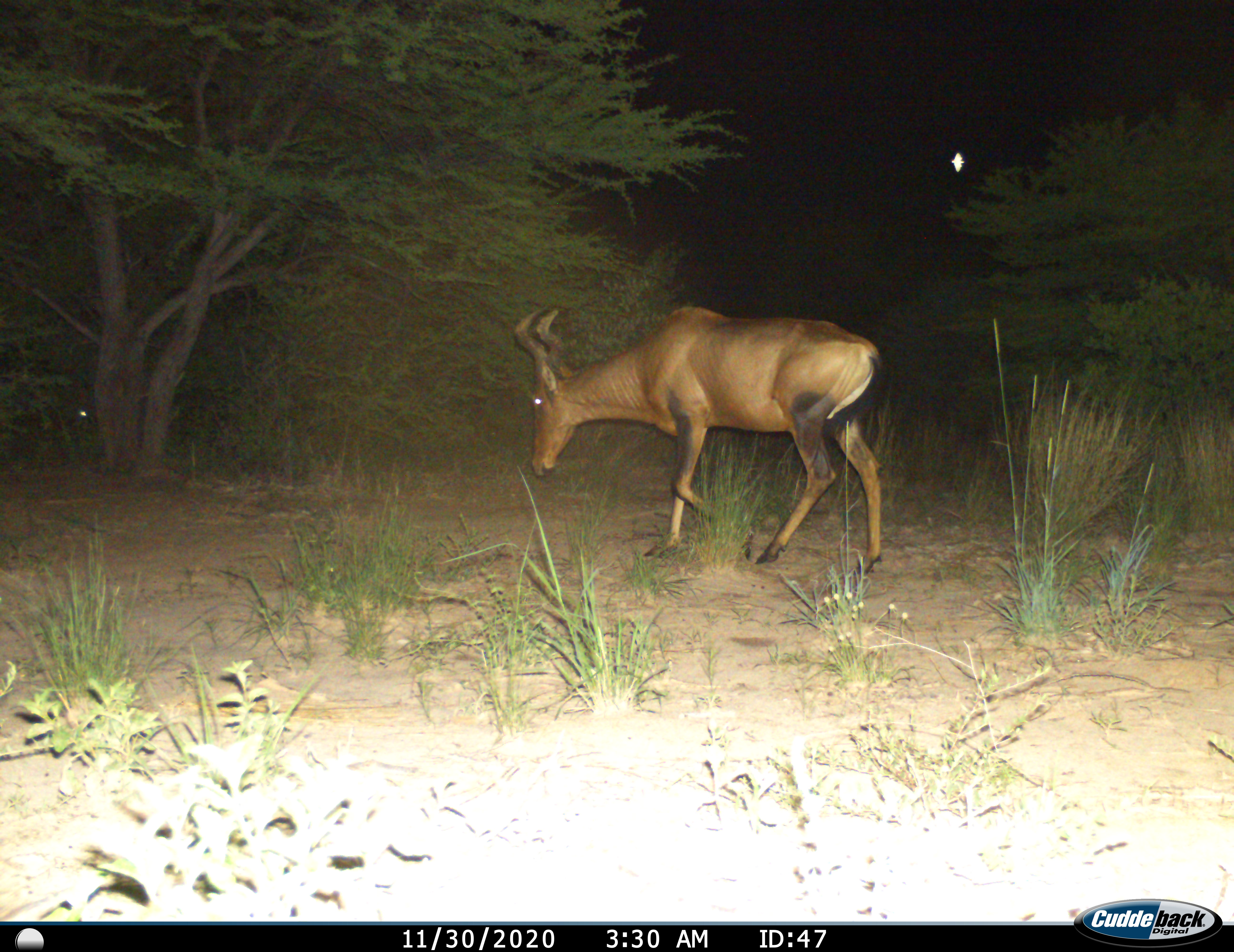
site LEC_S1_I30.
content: unidentified animal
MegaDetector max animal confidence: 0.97